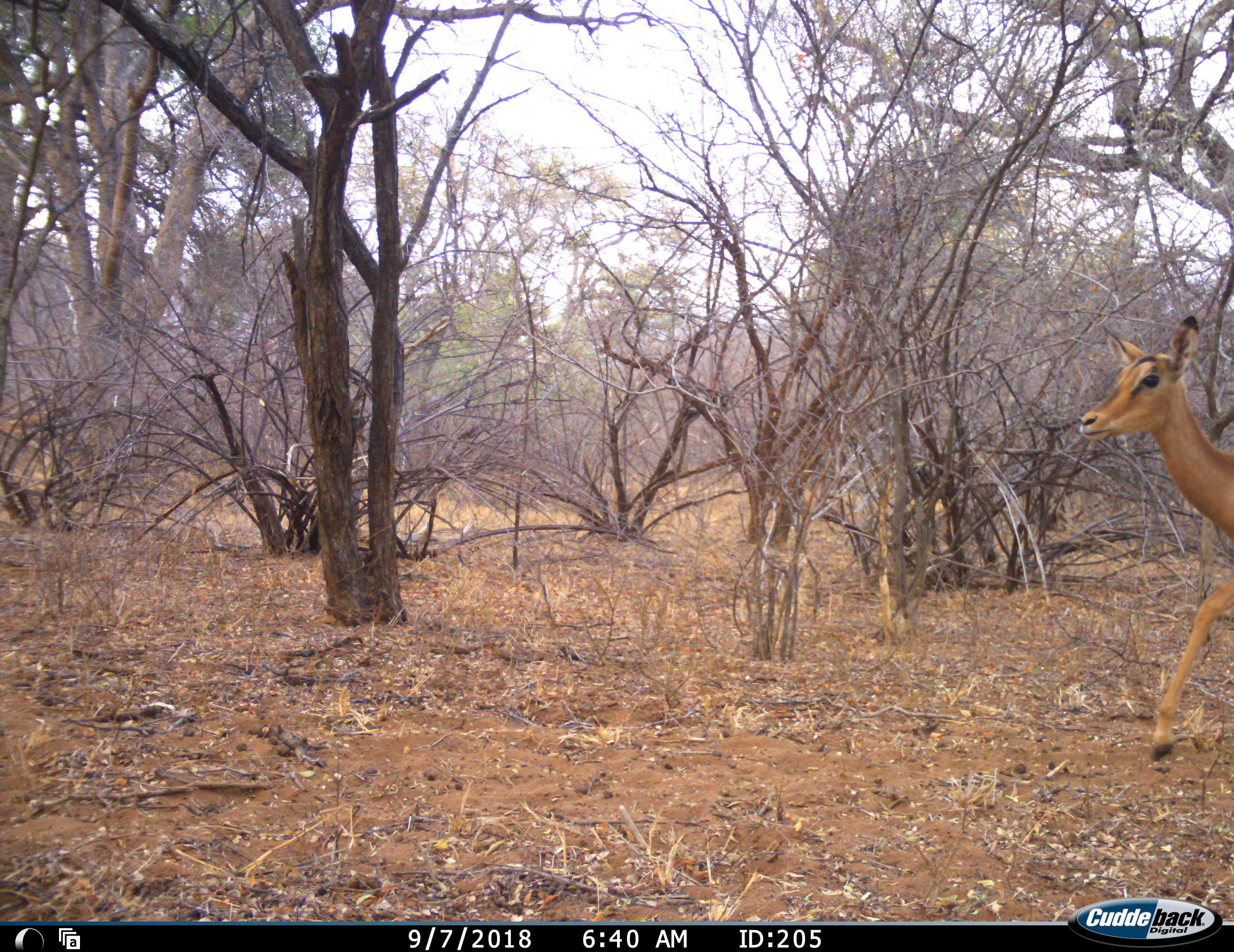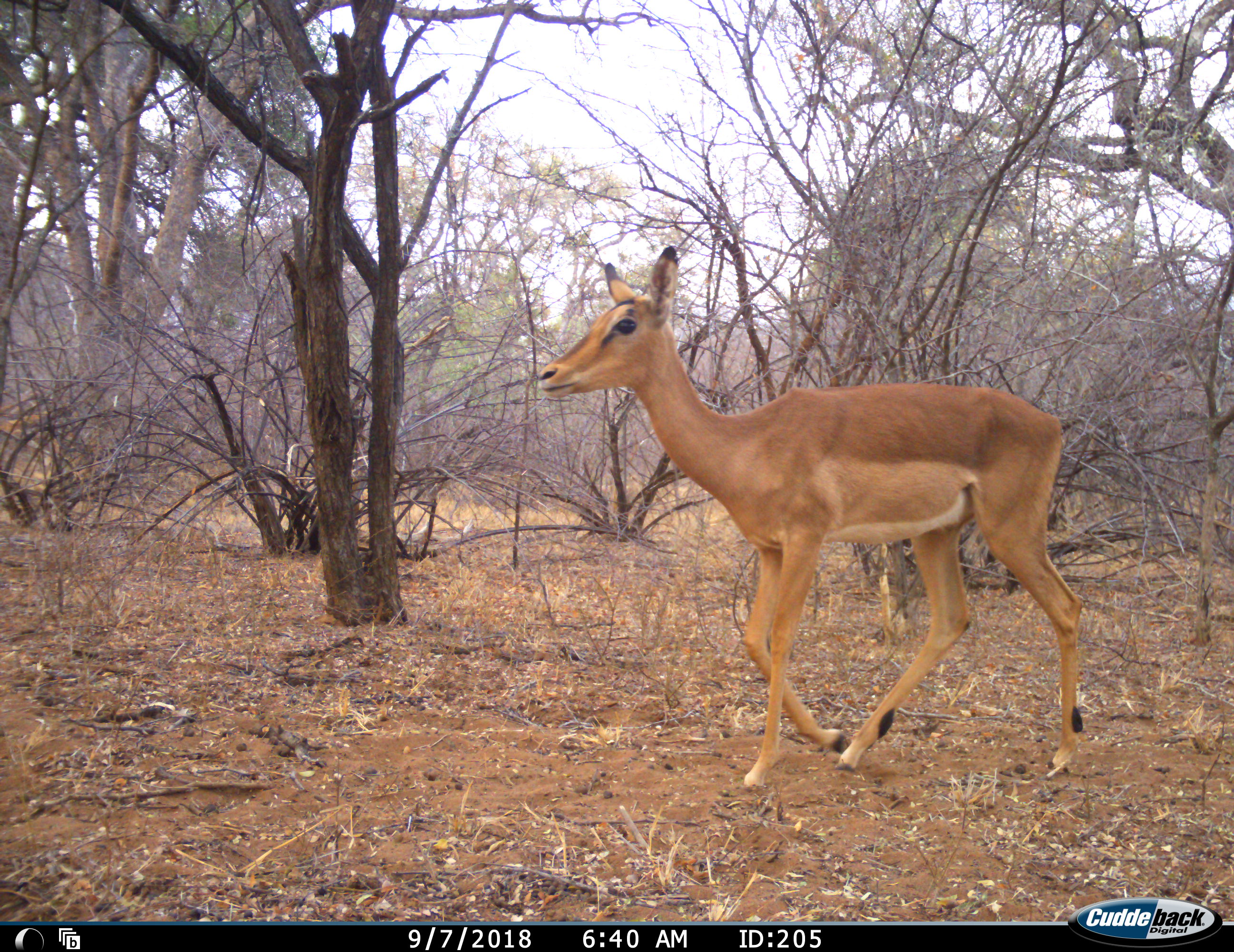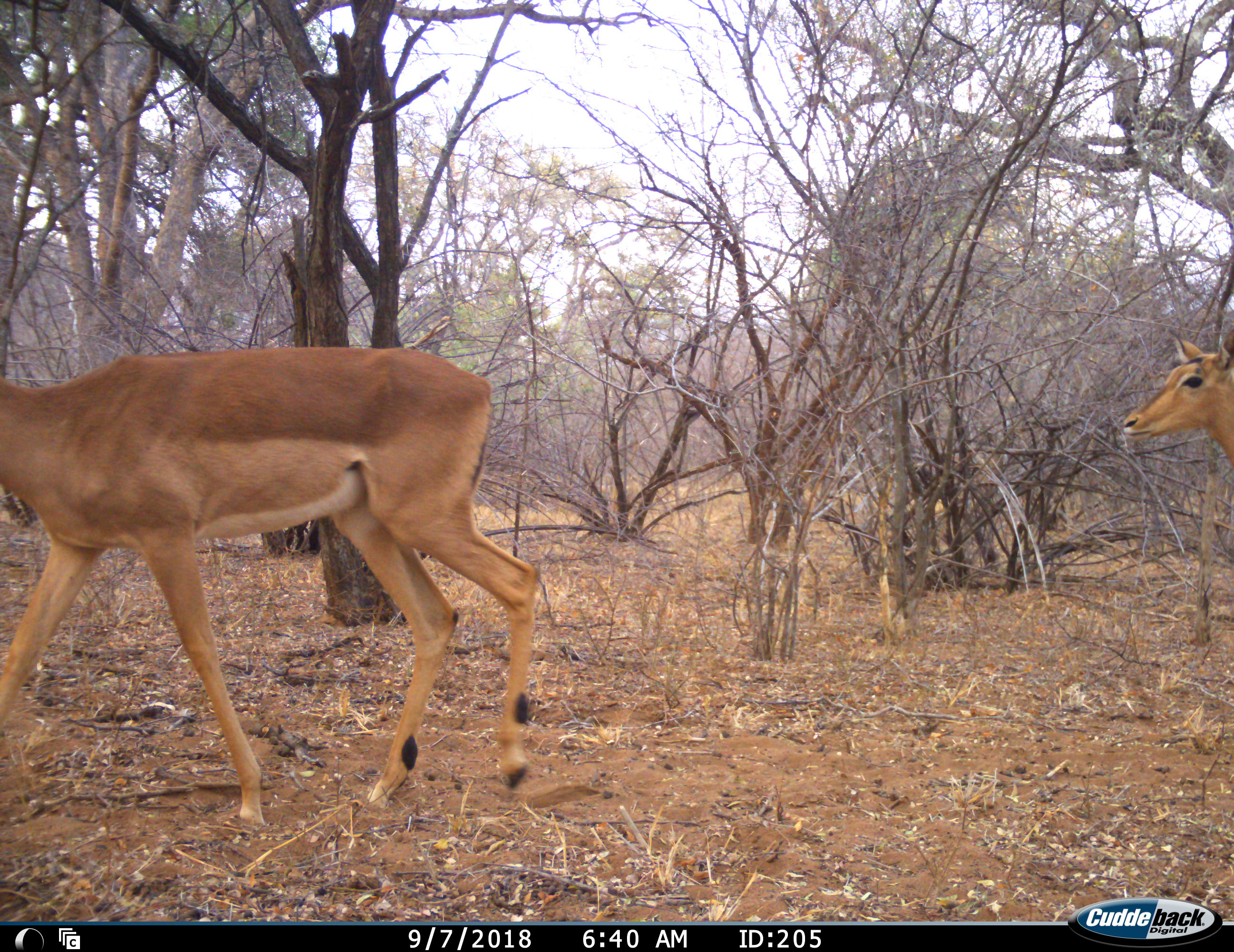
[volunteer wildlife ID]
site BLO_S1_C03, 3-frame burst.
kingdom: Animalia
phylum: Chordata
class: Mammalia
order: Artiodactyla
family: Bovidae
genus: Aepyceros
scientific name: Aepyceros melampus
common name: impala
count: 2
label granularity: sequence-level